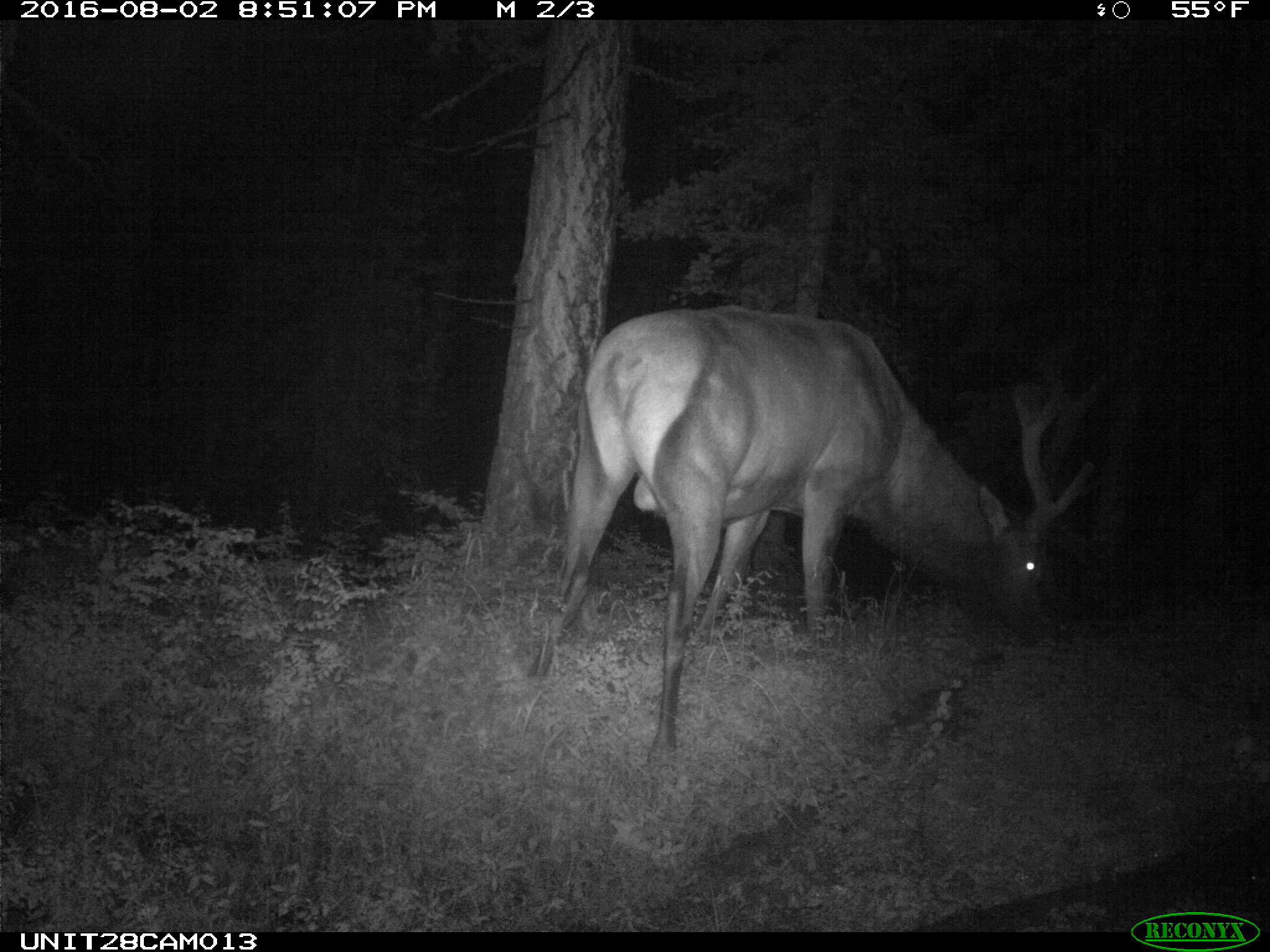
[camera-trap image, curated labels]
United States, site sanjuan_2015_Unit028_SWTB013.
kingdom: Animalia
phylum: Chordata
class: Mammalia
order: Artiodactyla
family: Cervidae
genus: Cervus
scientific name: Cervus elaphus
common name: red deer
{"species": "Cervus elaphus (red deer)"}